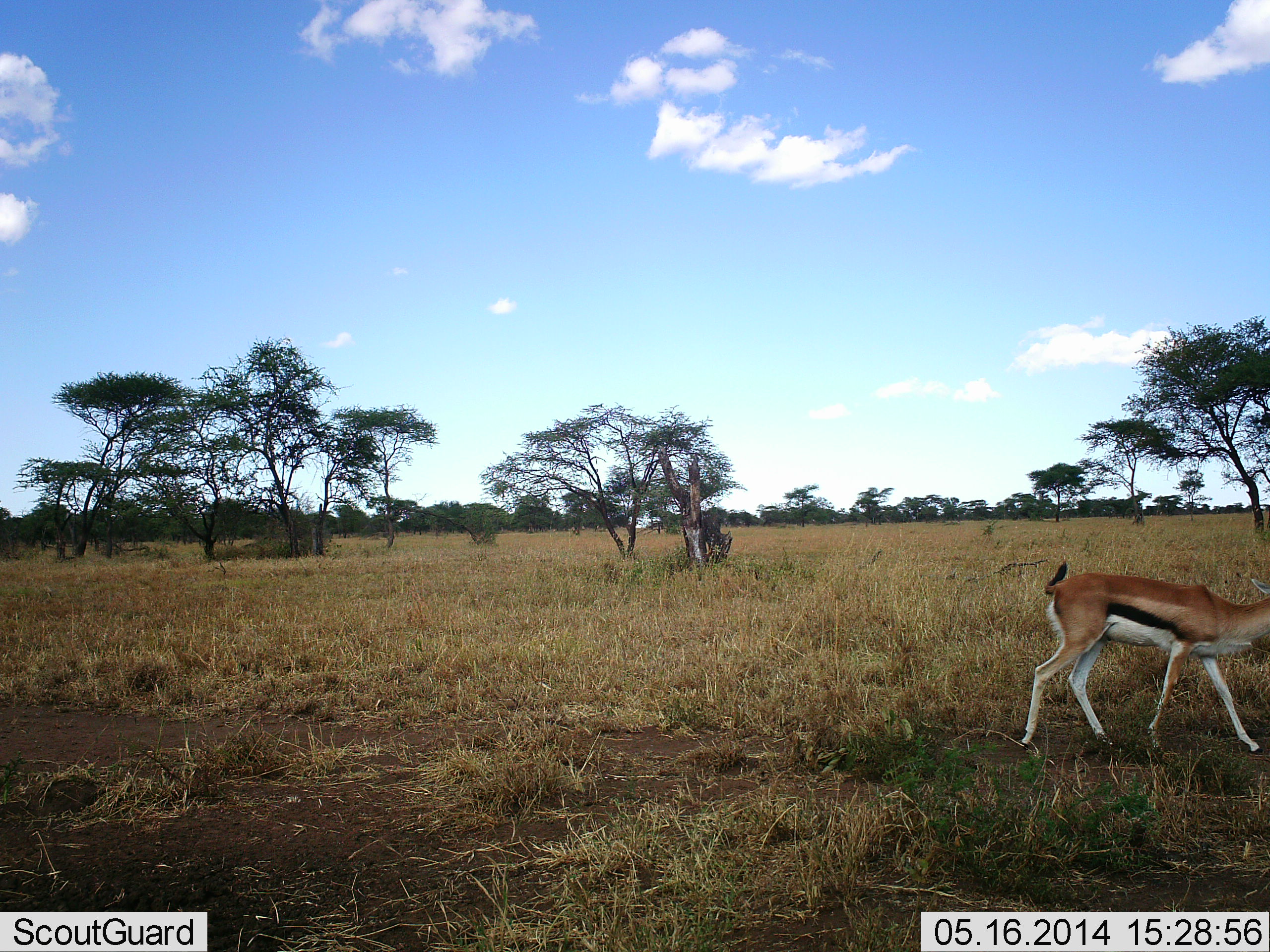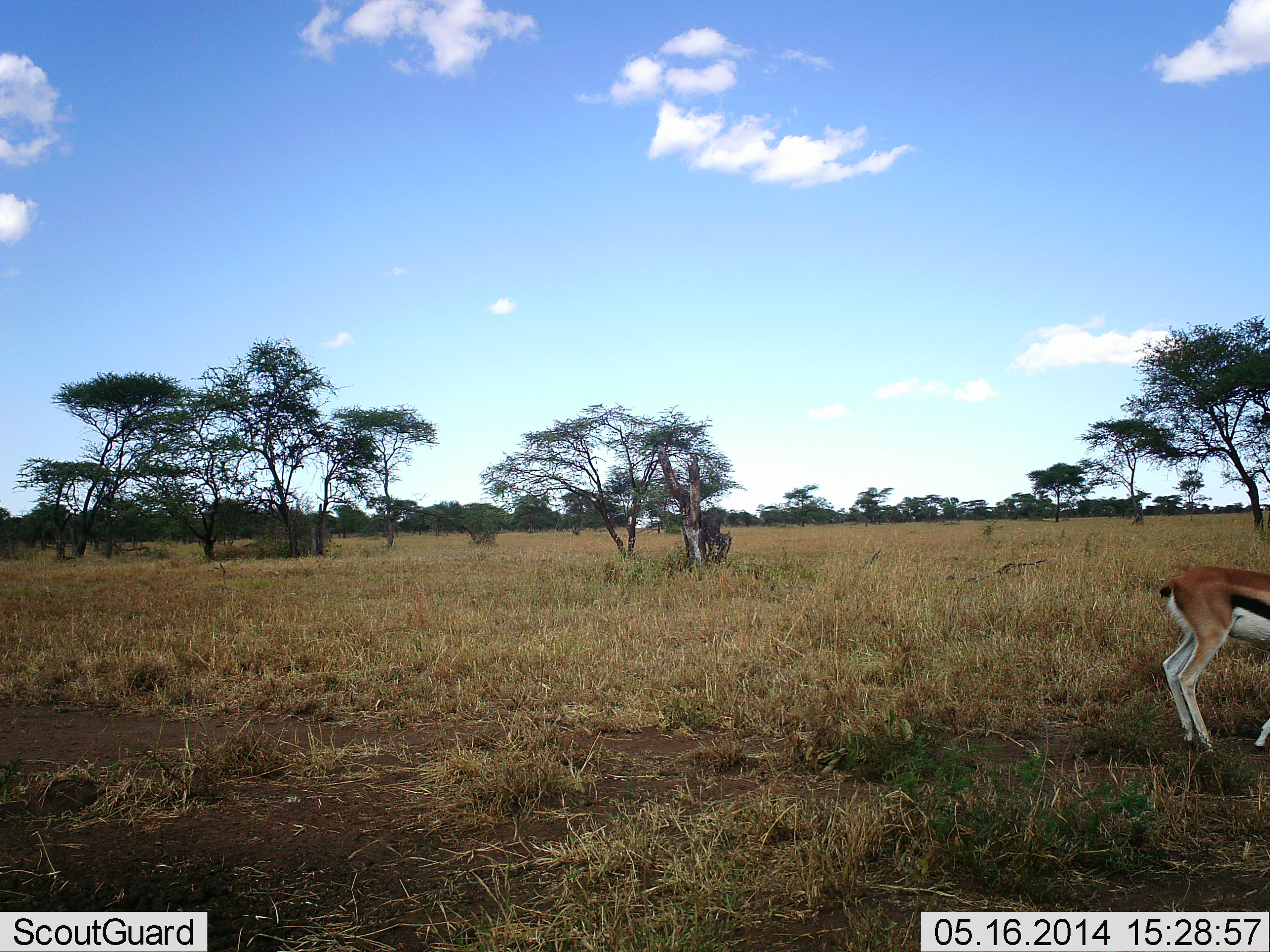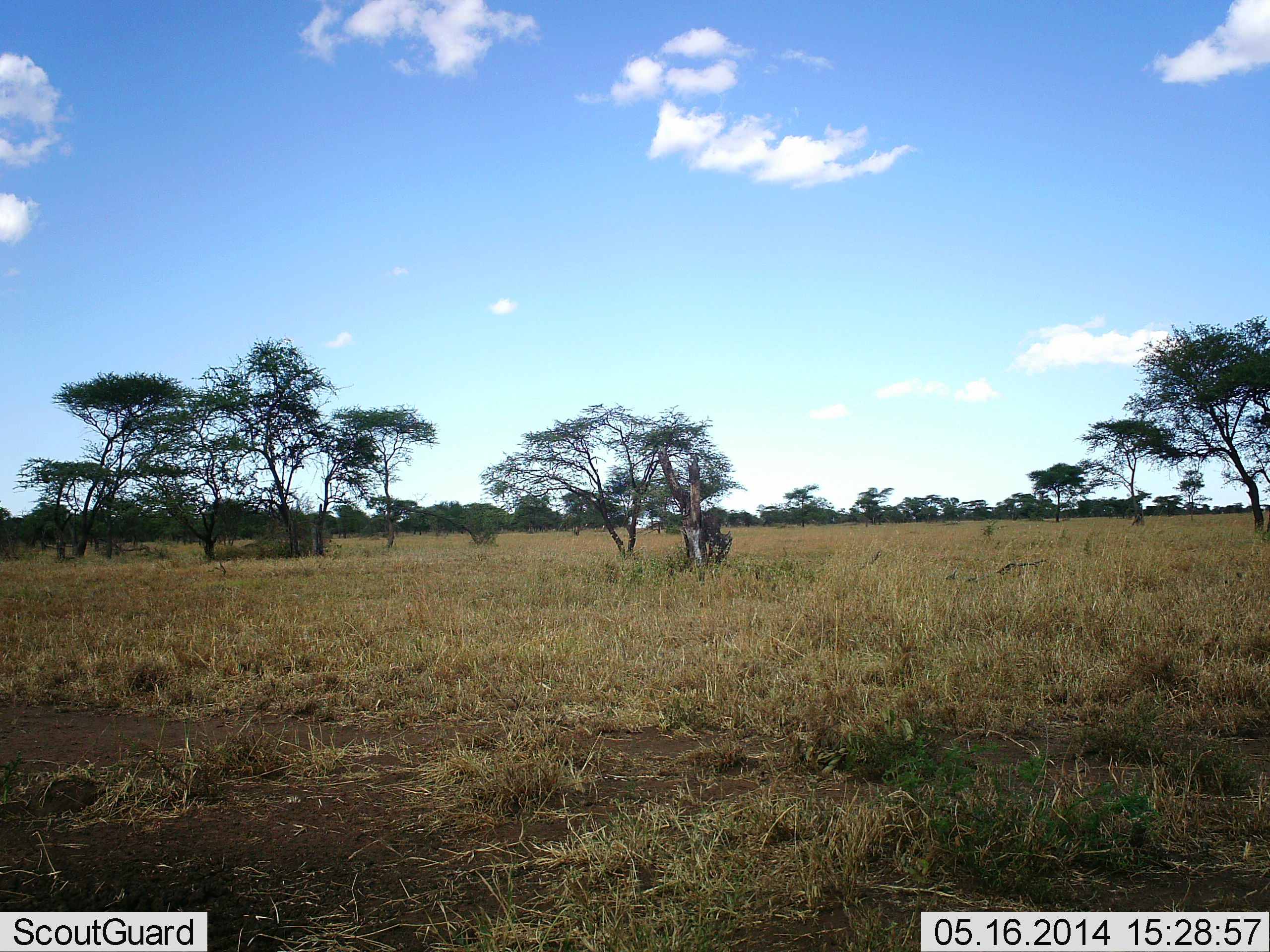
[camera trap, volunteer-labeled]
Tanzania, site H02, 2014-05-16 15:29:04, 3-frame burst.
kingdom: Animalia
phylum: Chordata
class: Mammalia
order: Artiodactyla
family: Bovidae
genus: Eudorcas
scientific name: Eudorcas thomsonii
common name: thomson's gazelle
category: gazellethomsons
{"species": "gazellethomsons (thomson's gazelle) (Eudorcas thomsonii)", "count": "1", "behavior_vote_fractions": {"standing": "30%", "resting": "0%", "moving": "70%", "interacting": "0%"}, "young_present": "0%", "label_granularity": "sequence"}